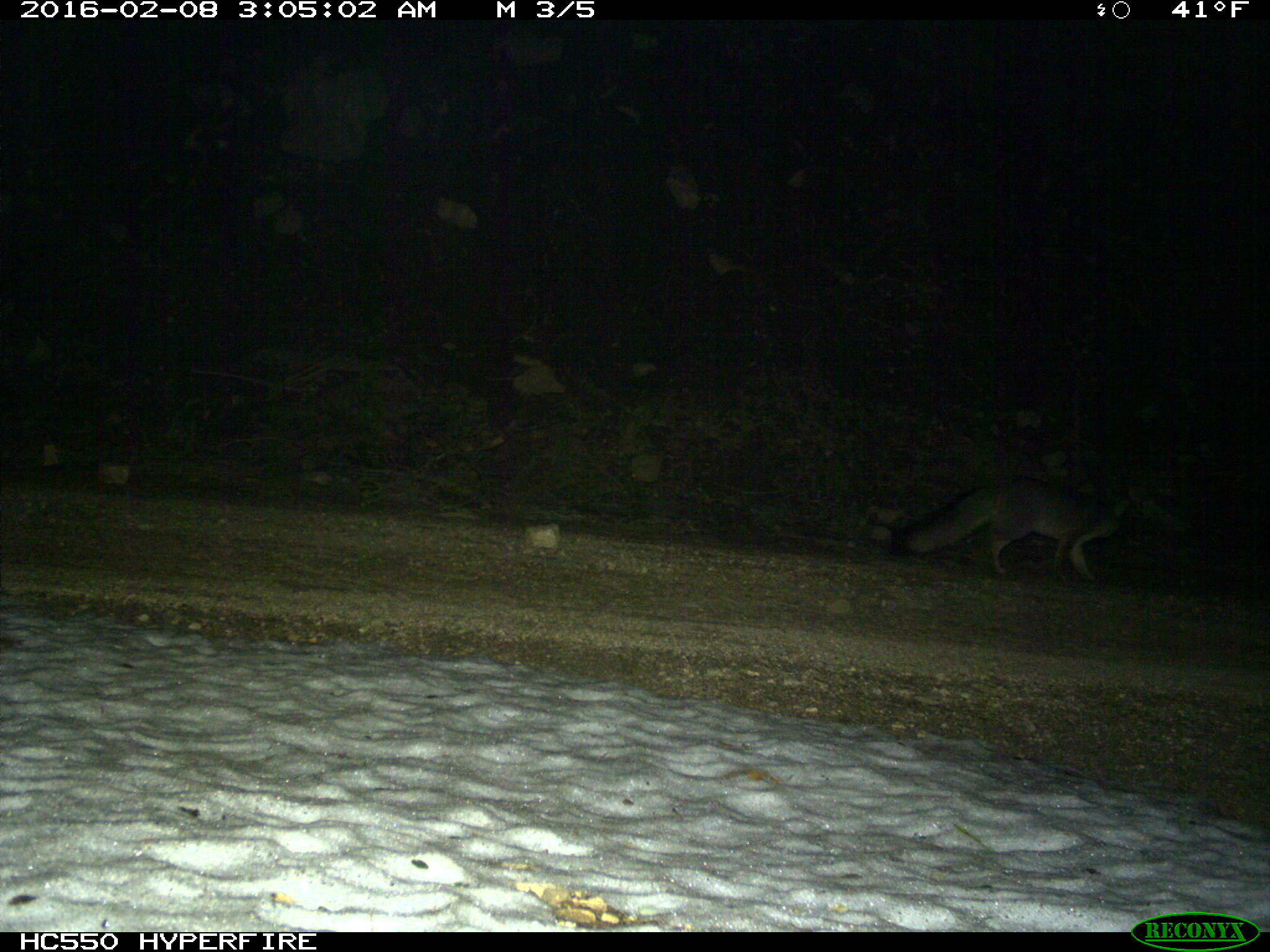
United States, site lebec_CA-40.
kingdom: Animalia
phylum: Chordata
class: Mammalia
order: Carnivora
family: Canidae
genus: Urocyon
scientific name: Urocyon cinereoargenteus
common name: gray fox